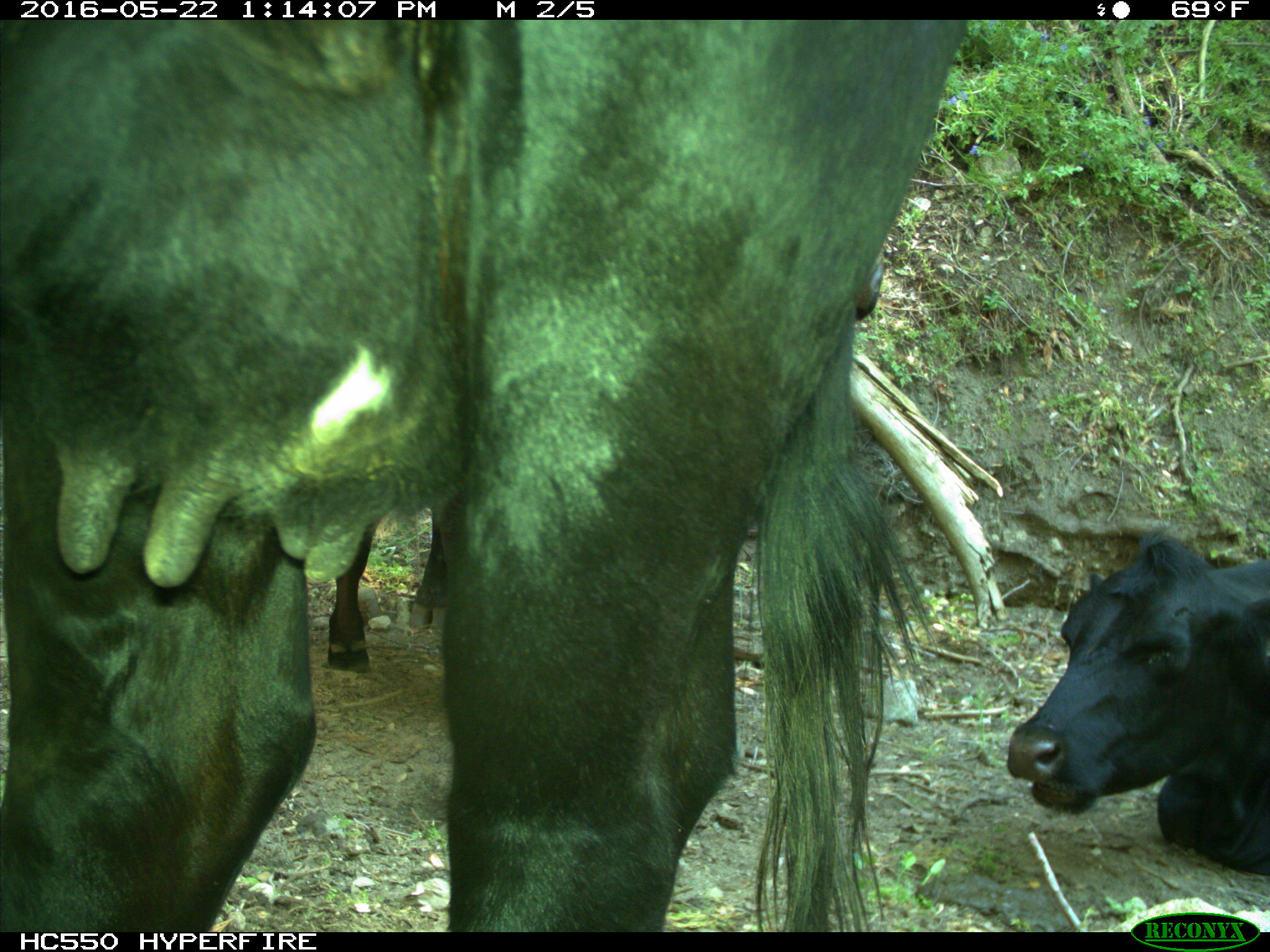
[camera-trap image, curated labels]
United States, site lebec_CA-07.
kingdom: Animalia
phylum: Chordata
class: Mammalia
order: Artiodactyla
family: Bovidae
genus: Bos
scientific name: Bos taurus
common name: domestic cow